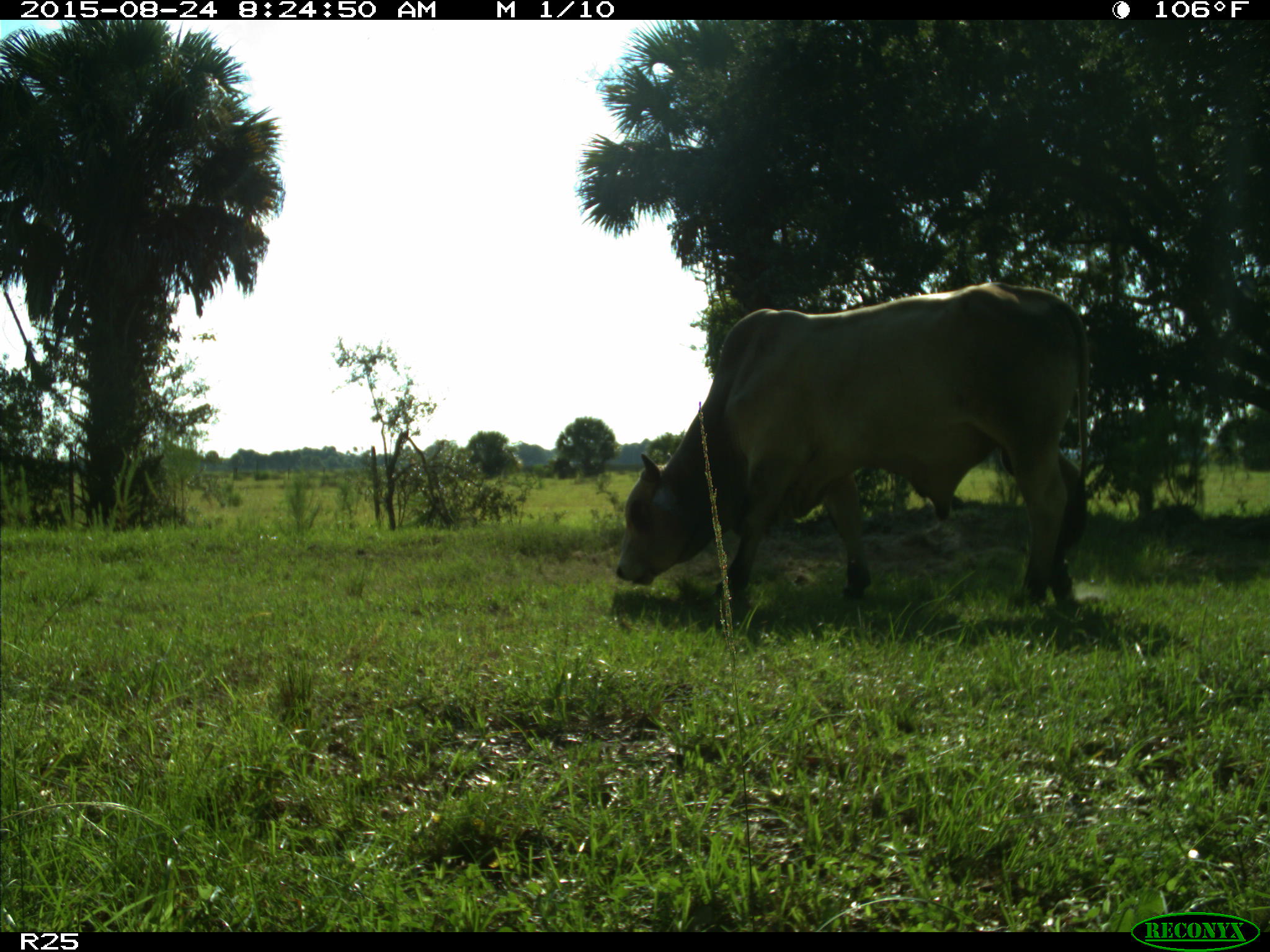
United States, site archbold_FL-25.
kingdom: Animalia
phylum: Chordata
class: Mammalia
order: Artiodactyla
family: Bovidae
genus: Bos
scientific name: Bos taurus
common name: domestic cow